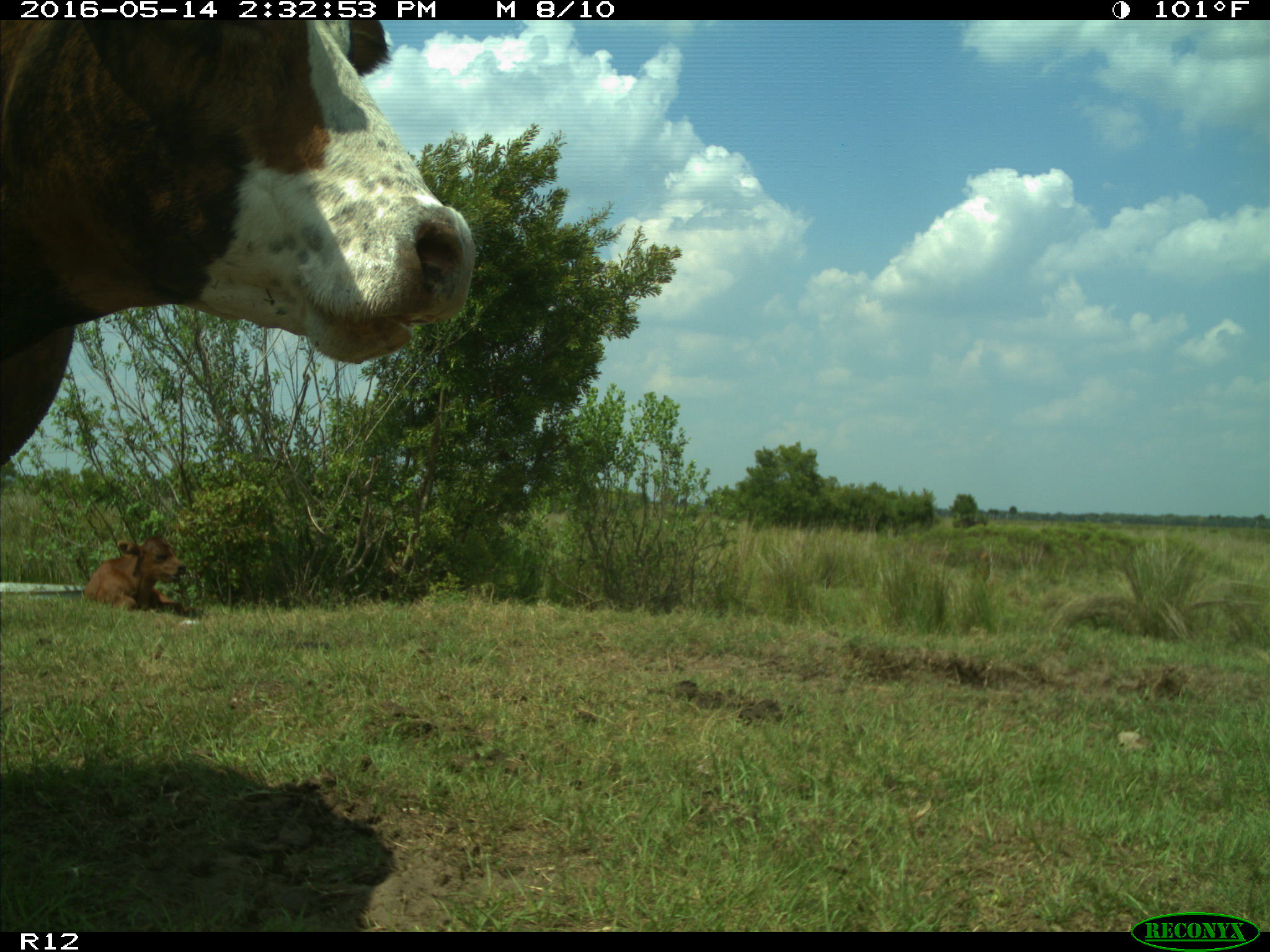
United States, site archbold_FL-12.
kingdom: Animalia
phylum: Chordata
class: Mammalia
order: Artiodactyla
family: Bovidae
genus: Bos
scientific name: Bos taurus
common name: domestic cow